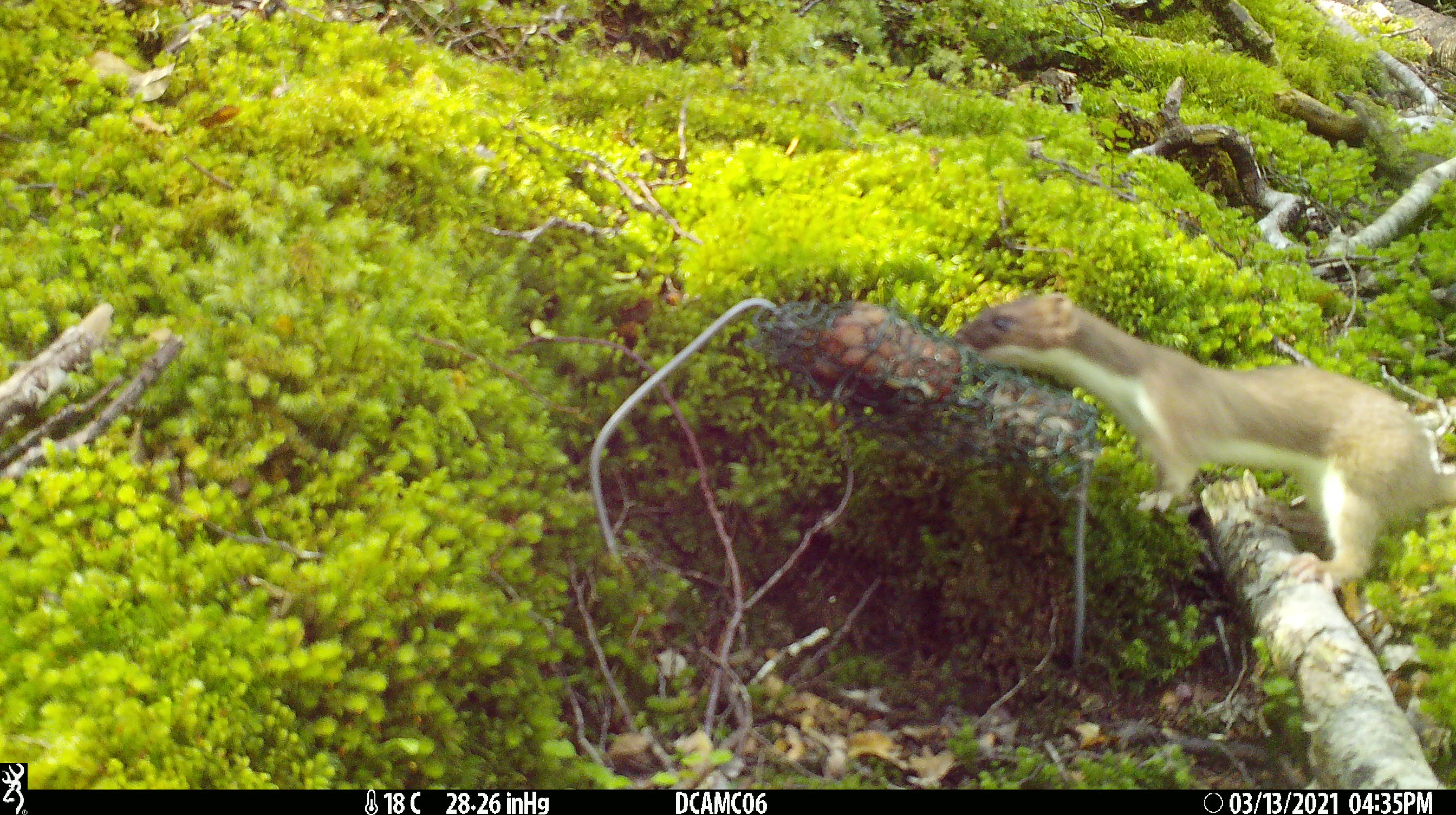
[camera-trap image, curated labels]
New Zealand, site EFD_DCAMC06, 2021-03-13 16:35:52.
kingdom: Animalia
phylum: Chordata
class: Mammalia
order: Carnivora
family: Mustelidae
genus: Mustela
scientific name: Mustela erminea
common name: stoat